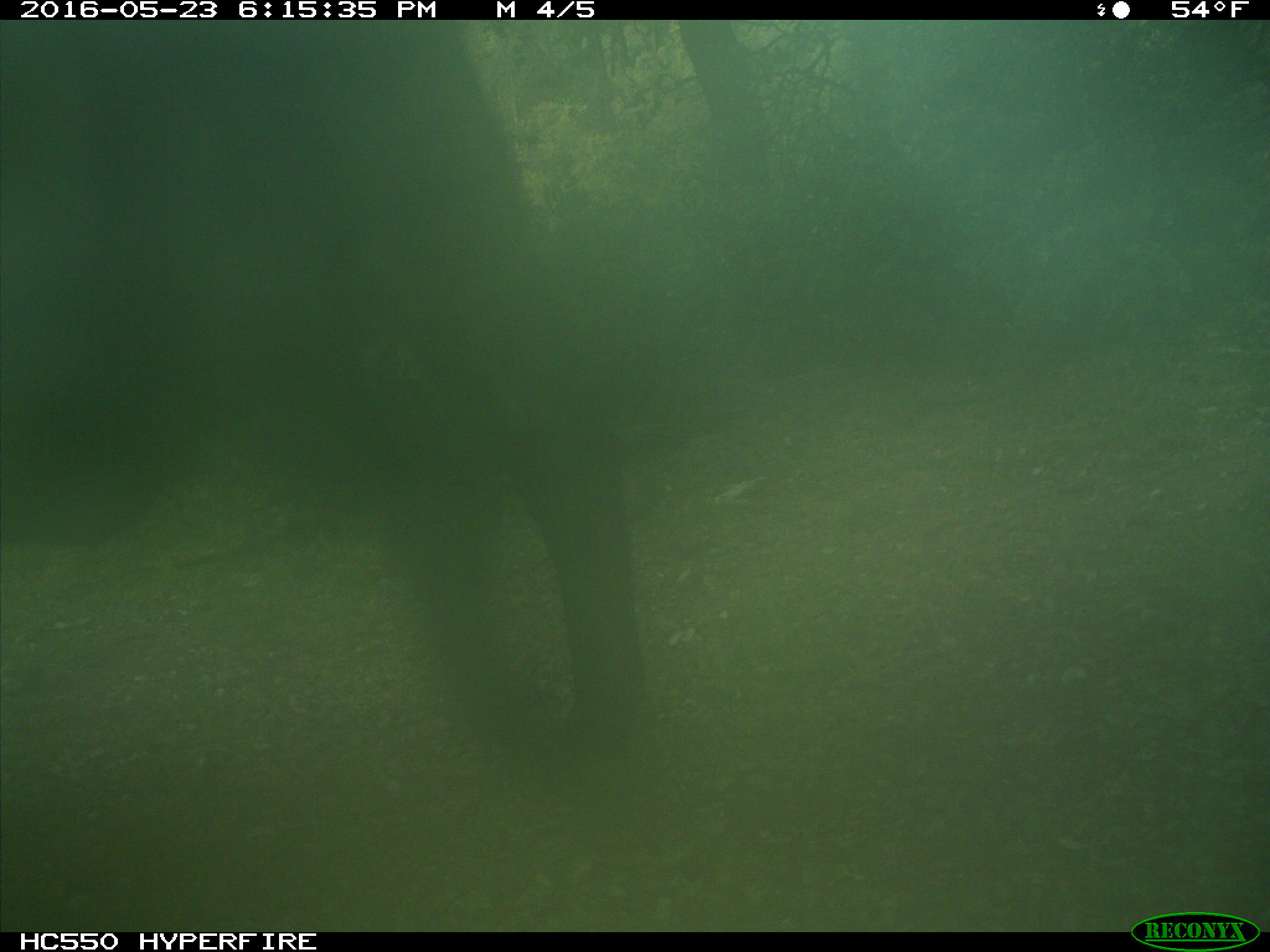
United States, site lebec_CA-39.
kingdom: Animalia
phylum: Chordata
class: Mammalia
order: Artiodactyla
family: Bovidae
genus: Bos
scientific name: Bos taurus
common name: domestic cow